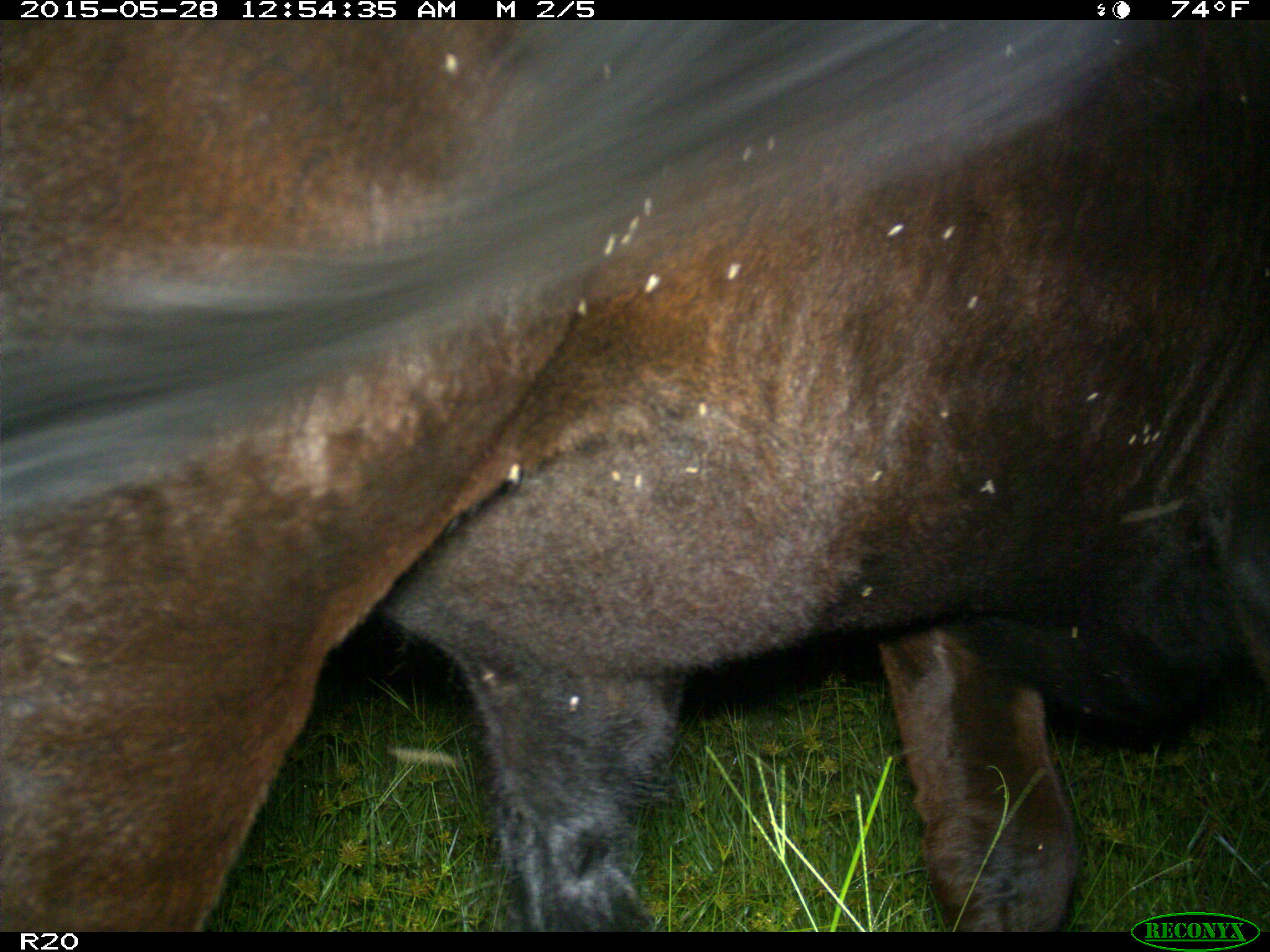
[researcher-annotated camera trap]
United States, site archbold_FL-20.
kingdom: Animalia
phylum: Chordata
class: Mammalia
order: Artiodactyla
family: Bovidae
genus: Bos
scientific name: Bos taurus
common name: domestic cow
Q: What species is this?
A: Bos taurus (domestic cow).